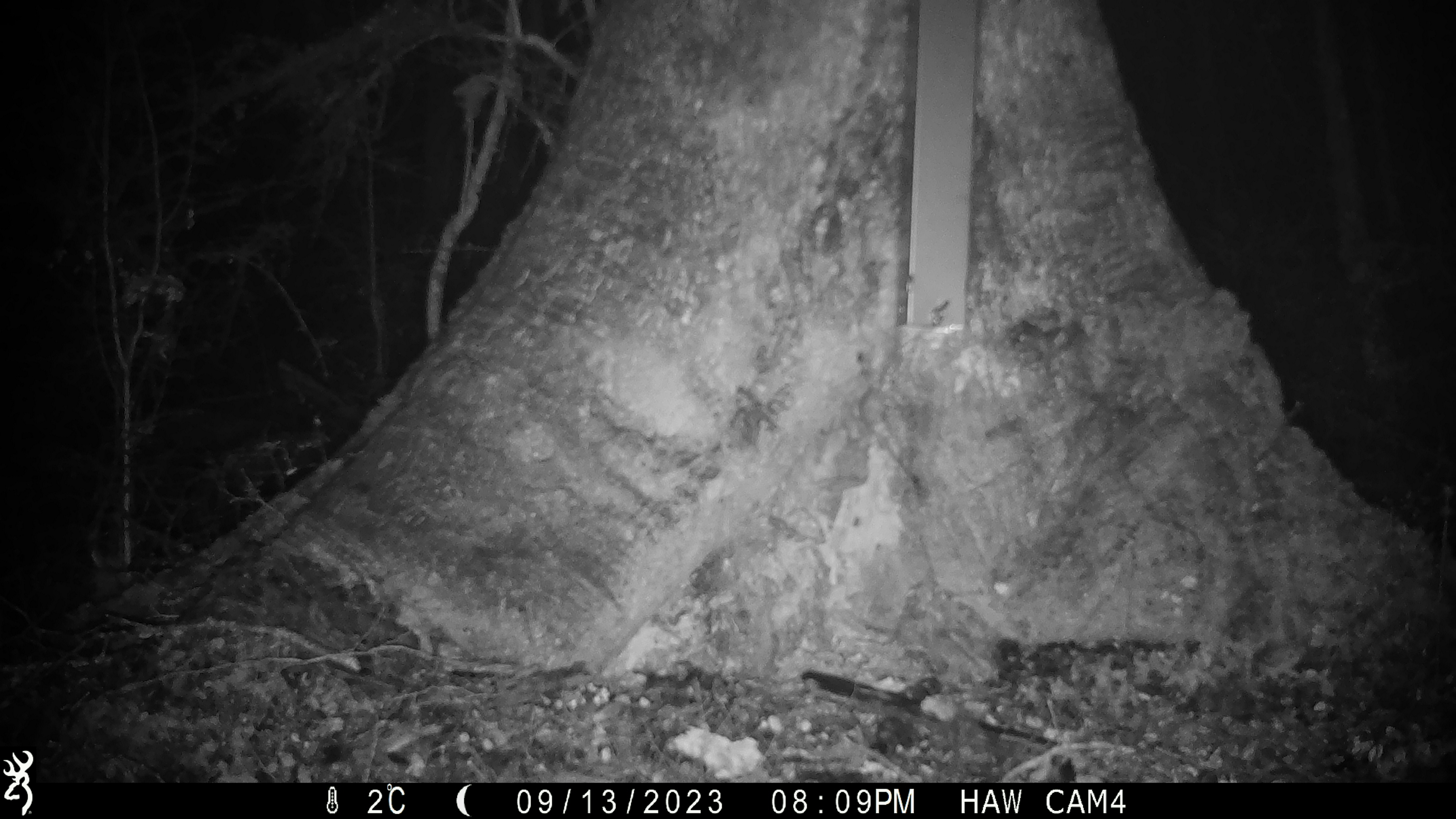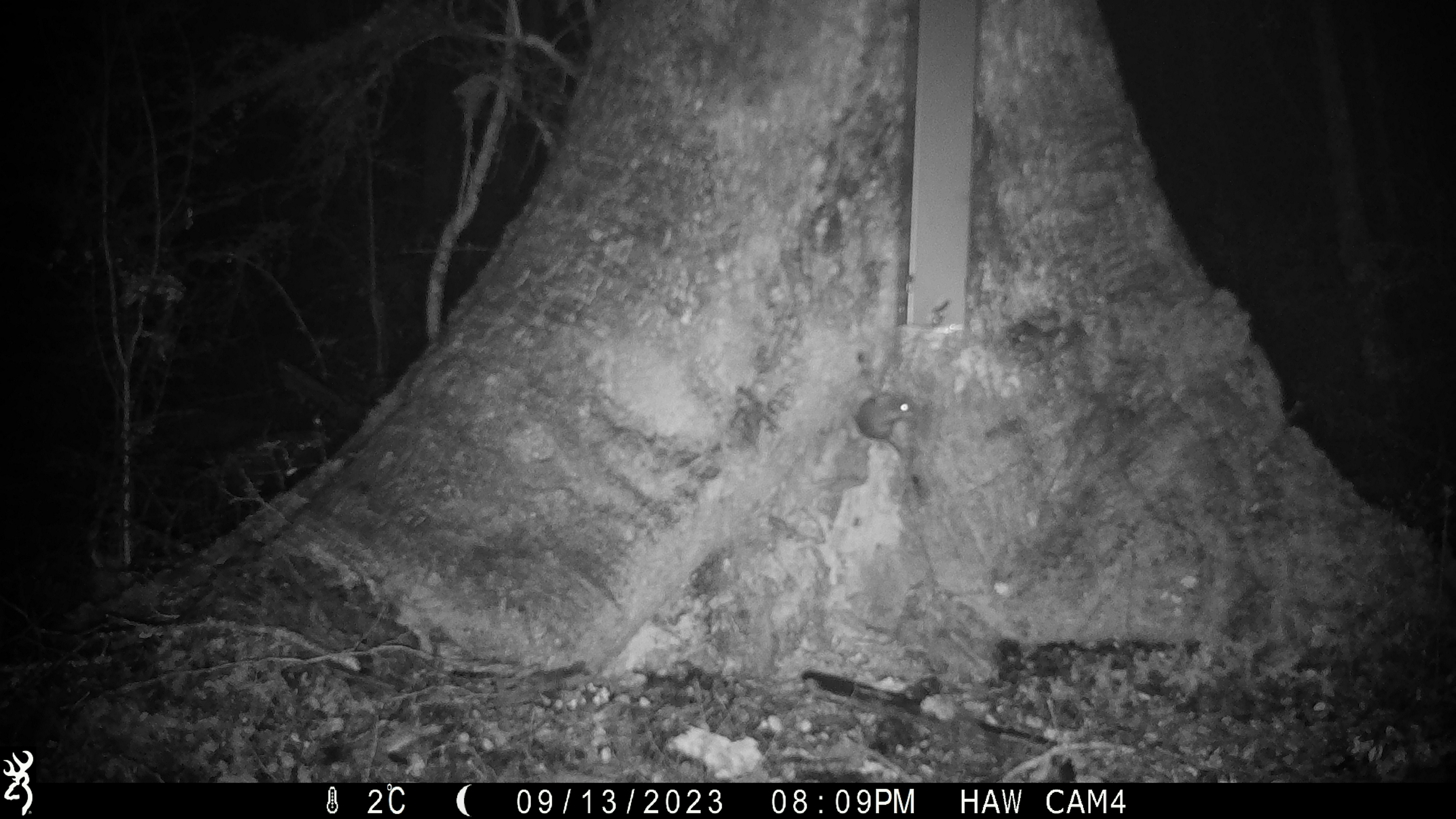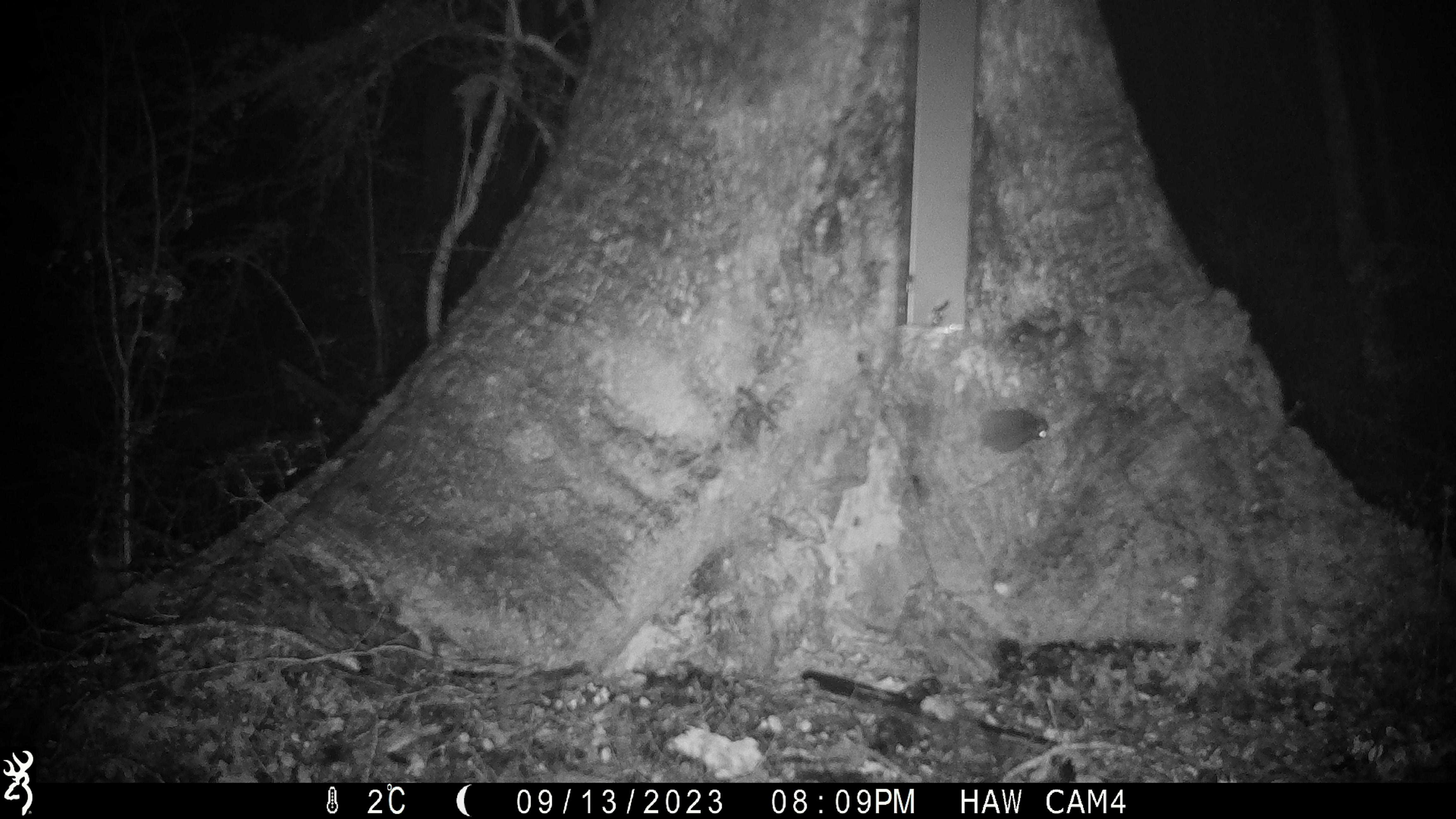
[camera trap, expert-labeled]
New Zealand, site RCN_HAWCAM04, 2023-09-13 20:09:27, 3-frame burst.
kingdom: Animalia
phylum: Chordata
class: Mammalia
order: Rodentia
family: Muridae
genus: Mus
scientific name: Mus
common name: mouse